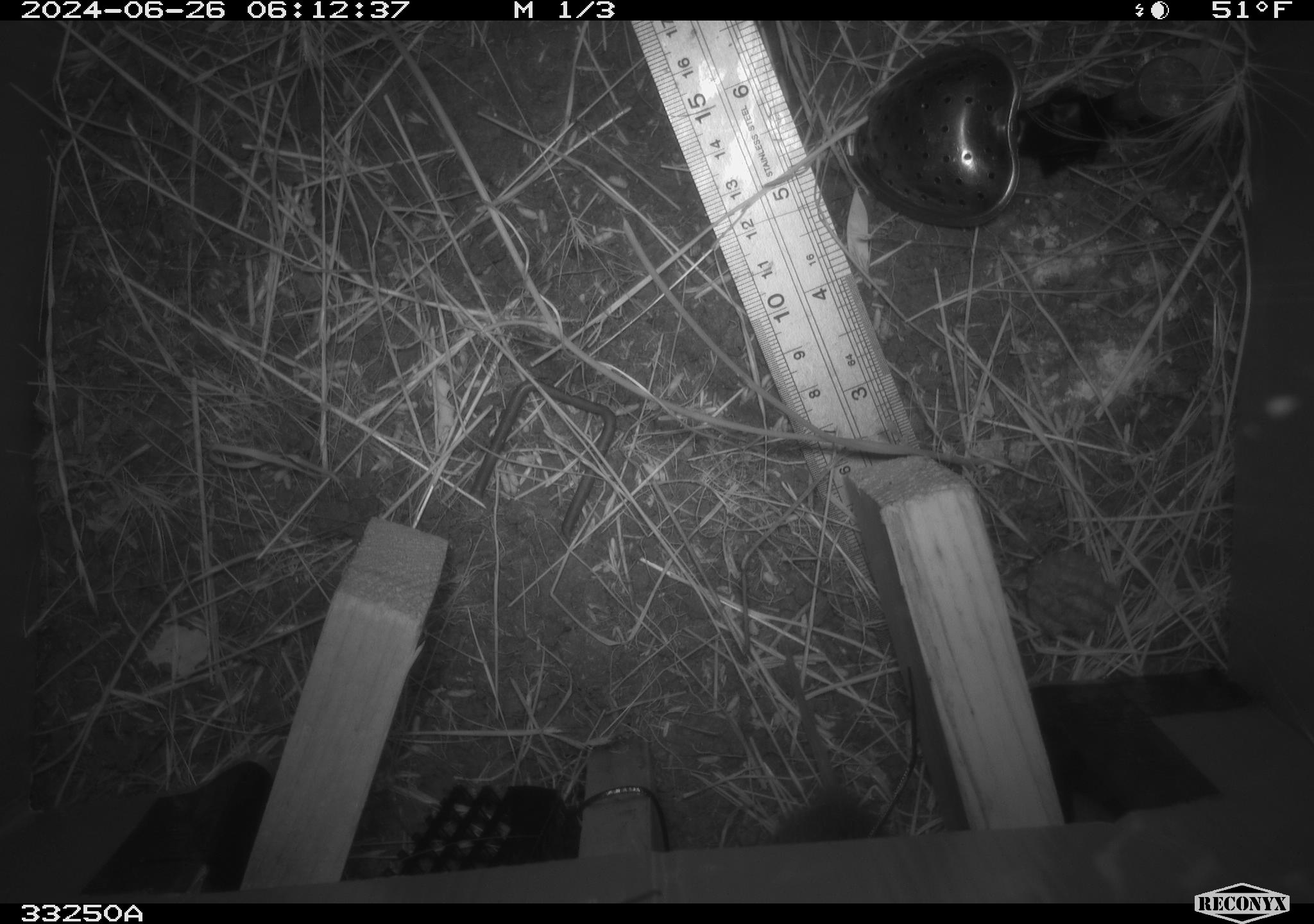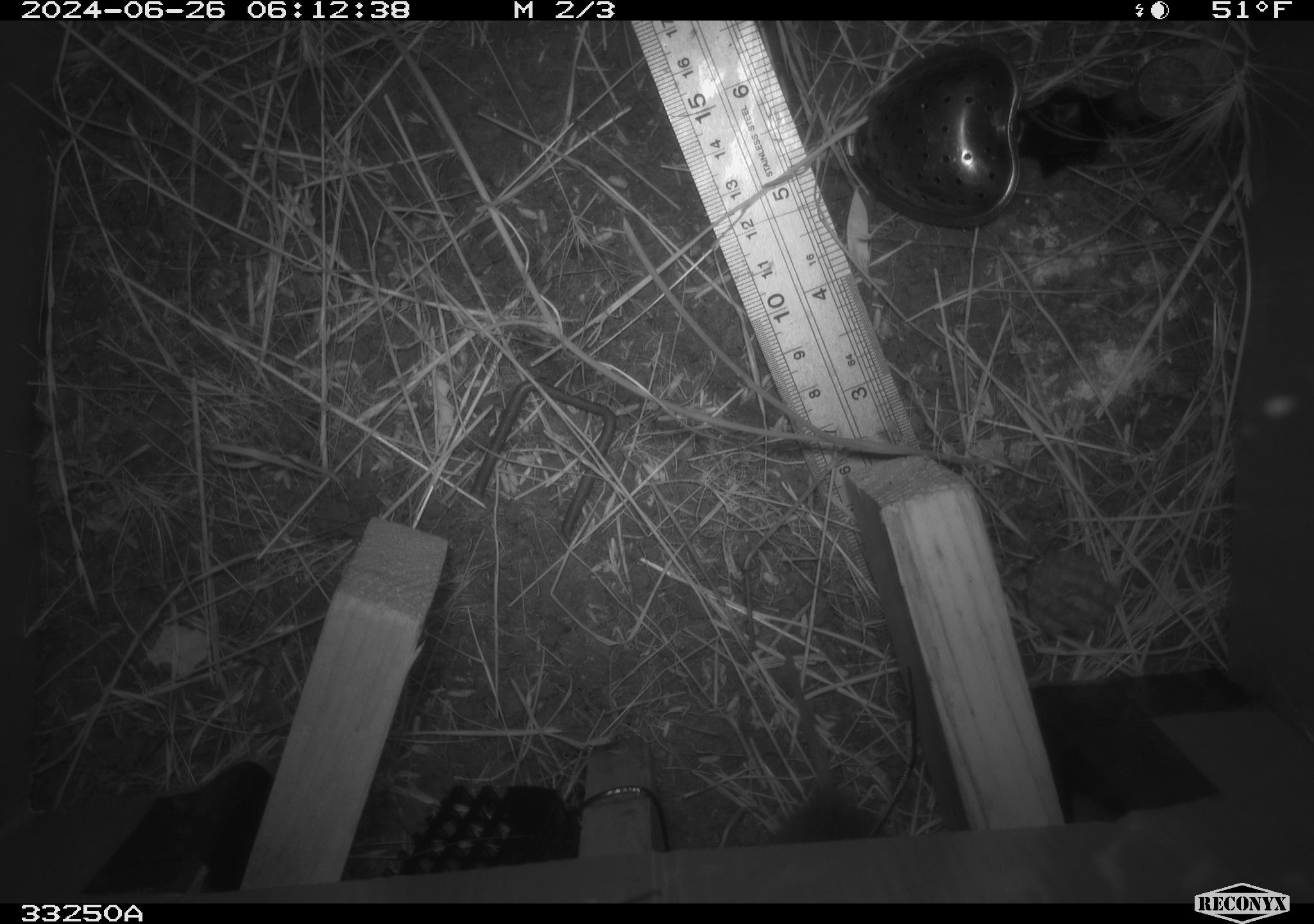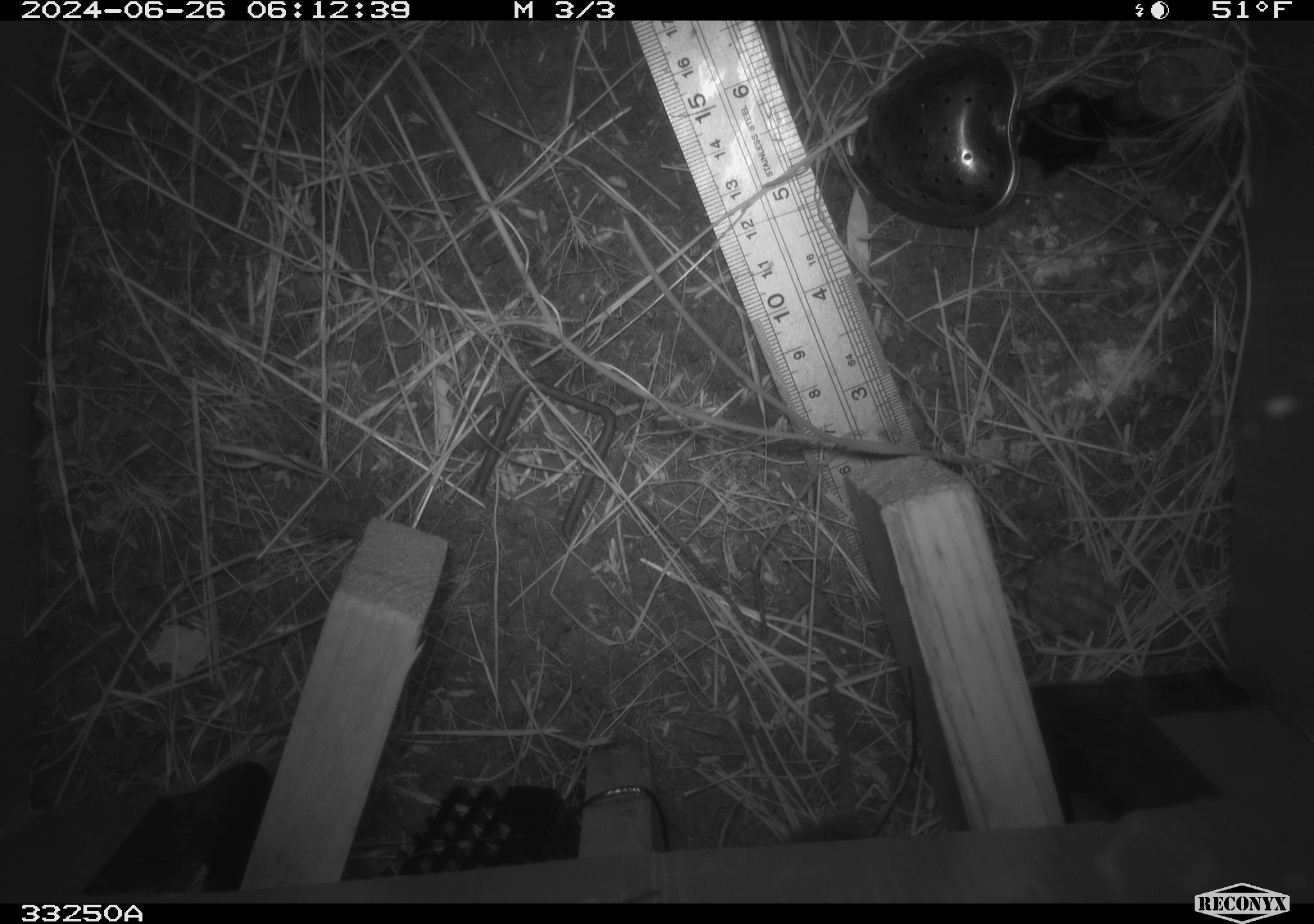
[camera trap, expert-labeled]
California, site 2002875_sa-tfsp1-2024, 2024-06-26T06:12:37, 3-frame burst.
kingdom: Animalia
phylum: Chordata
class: Mammalia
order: Rodentia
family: Cricetidae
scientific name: Arvicolinae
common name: voles, lemmings, and muskrats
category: arvicolinae subfamily